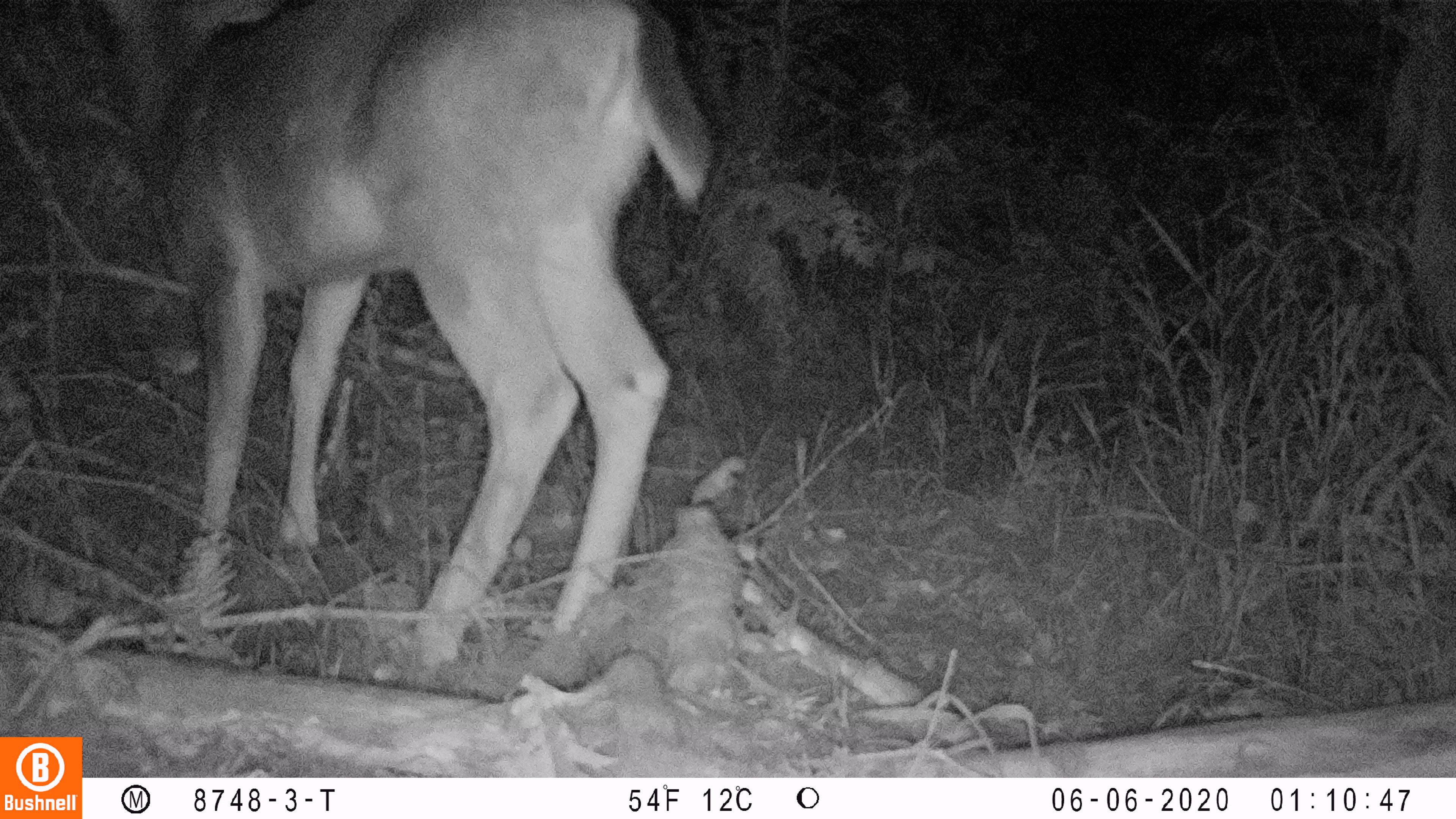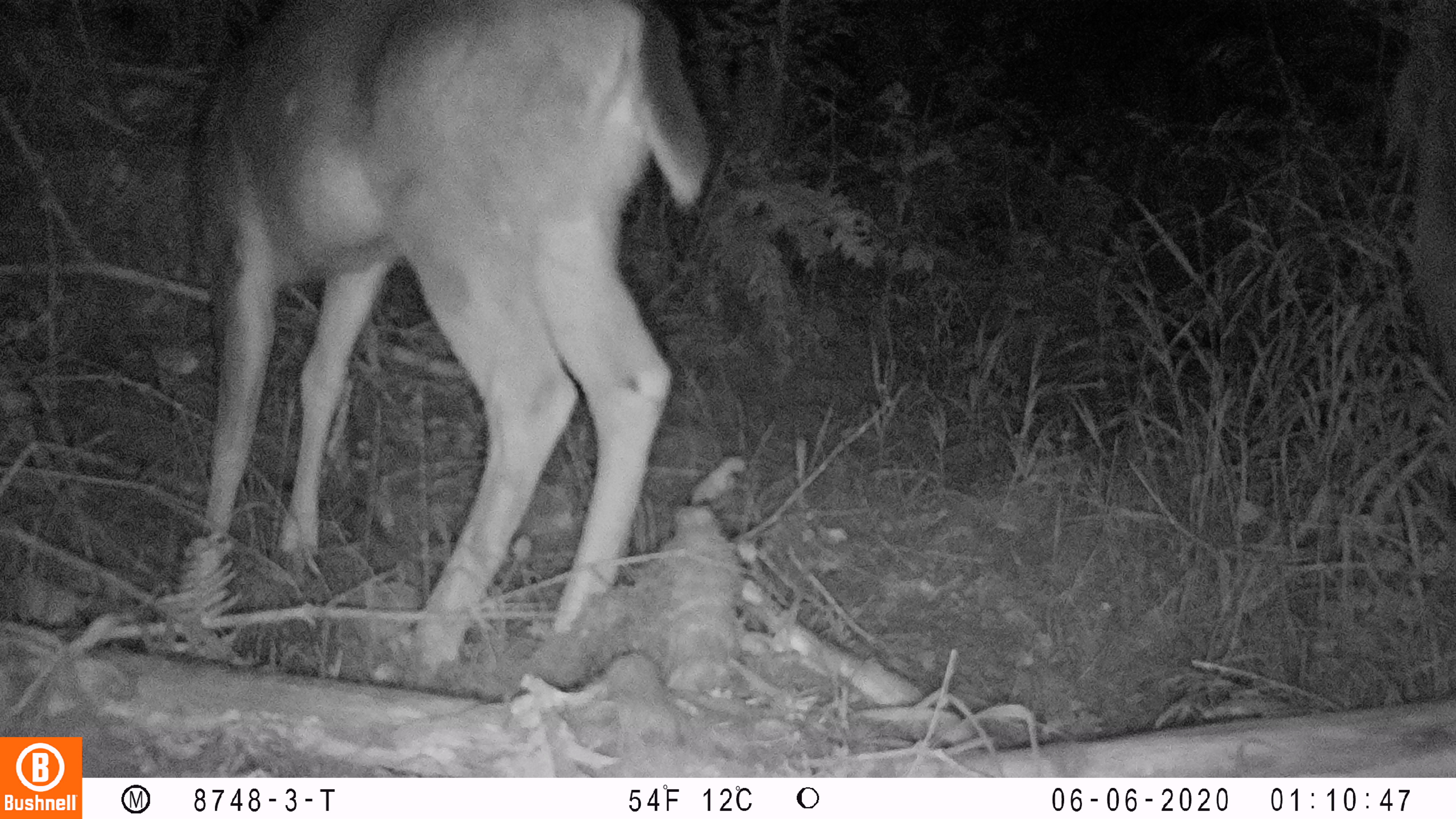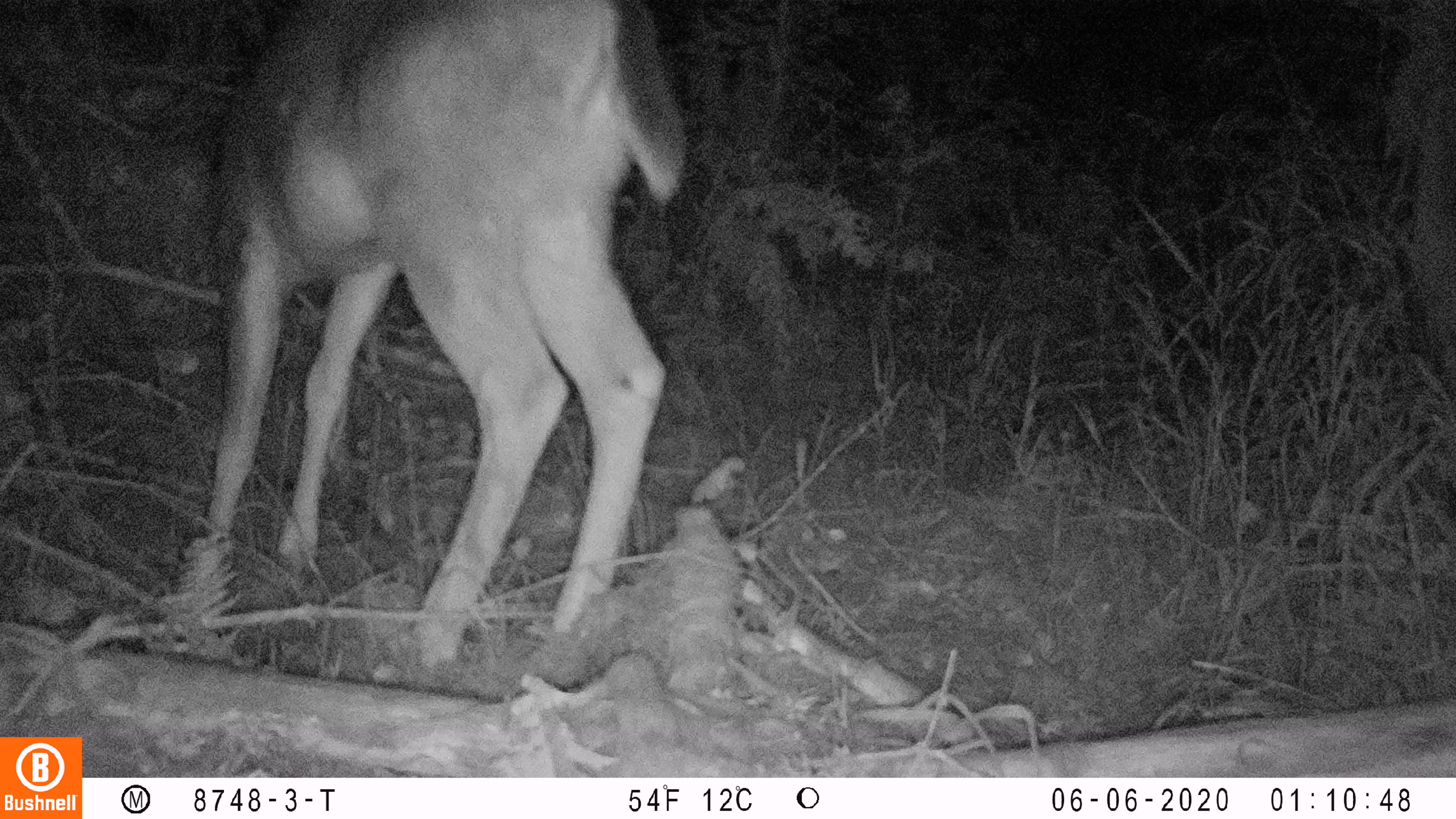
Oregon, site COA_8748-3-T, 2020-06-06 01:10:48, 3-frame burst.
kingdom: Animalia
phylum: Chordata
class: Mammalia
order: Artiodactyla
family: Cervidae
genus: Odocoileus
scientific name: Odocoileus hemionus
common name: black-tailed deer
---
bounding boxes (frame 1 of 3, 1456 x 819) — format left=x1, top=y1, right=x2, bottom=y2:
black-tailed deer: left=122, top=3, right=719, bottom=665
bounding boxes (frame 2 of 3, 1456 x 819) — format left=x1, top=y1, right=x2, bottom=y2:
black-tailed deer: left=169, top=1, right=709, bottom=664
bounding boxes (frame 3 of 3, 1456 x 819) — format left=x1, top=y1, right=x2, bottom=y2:
black-tailed deer: left=182, top=2, right=690, bottom=656